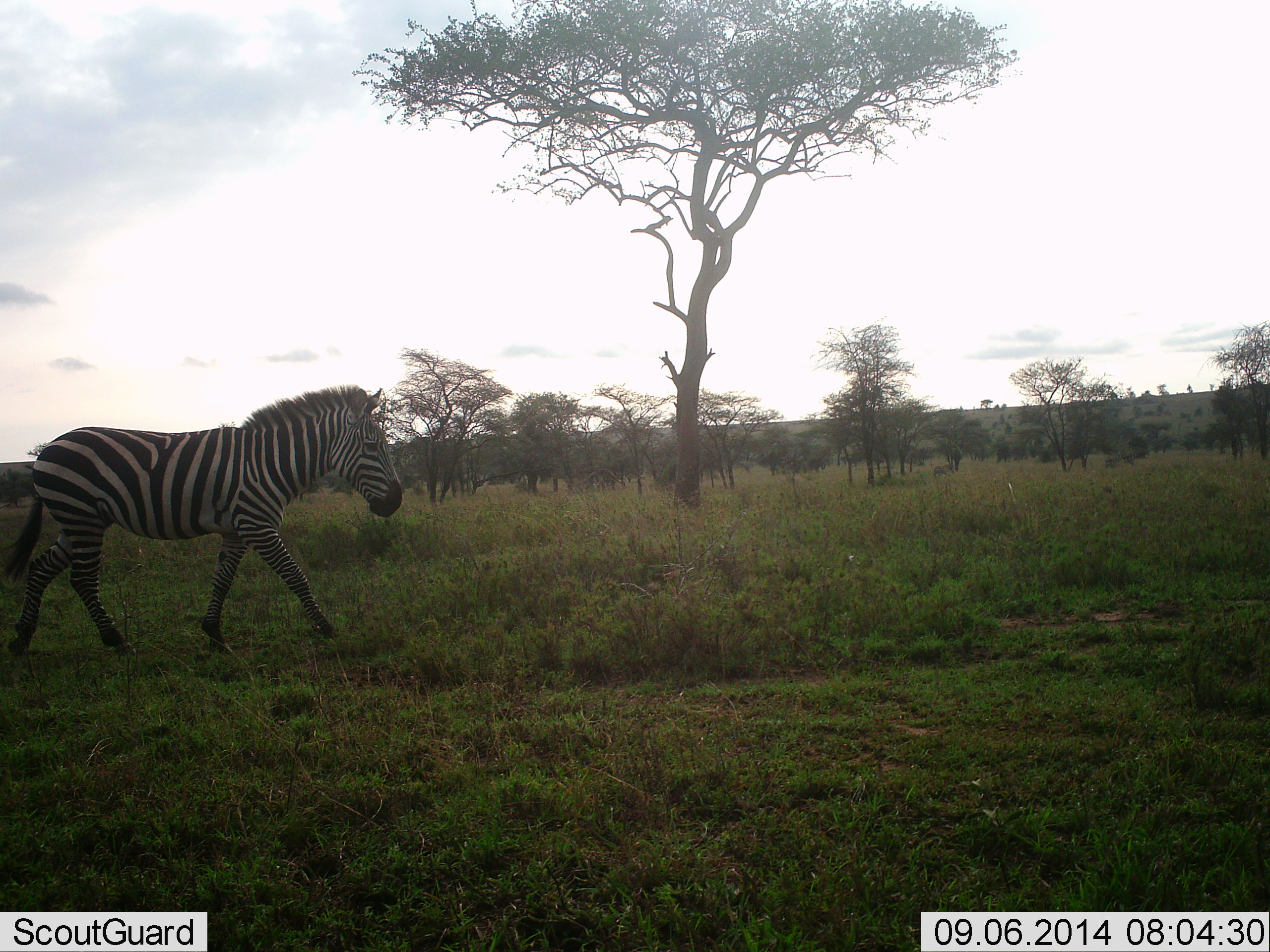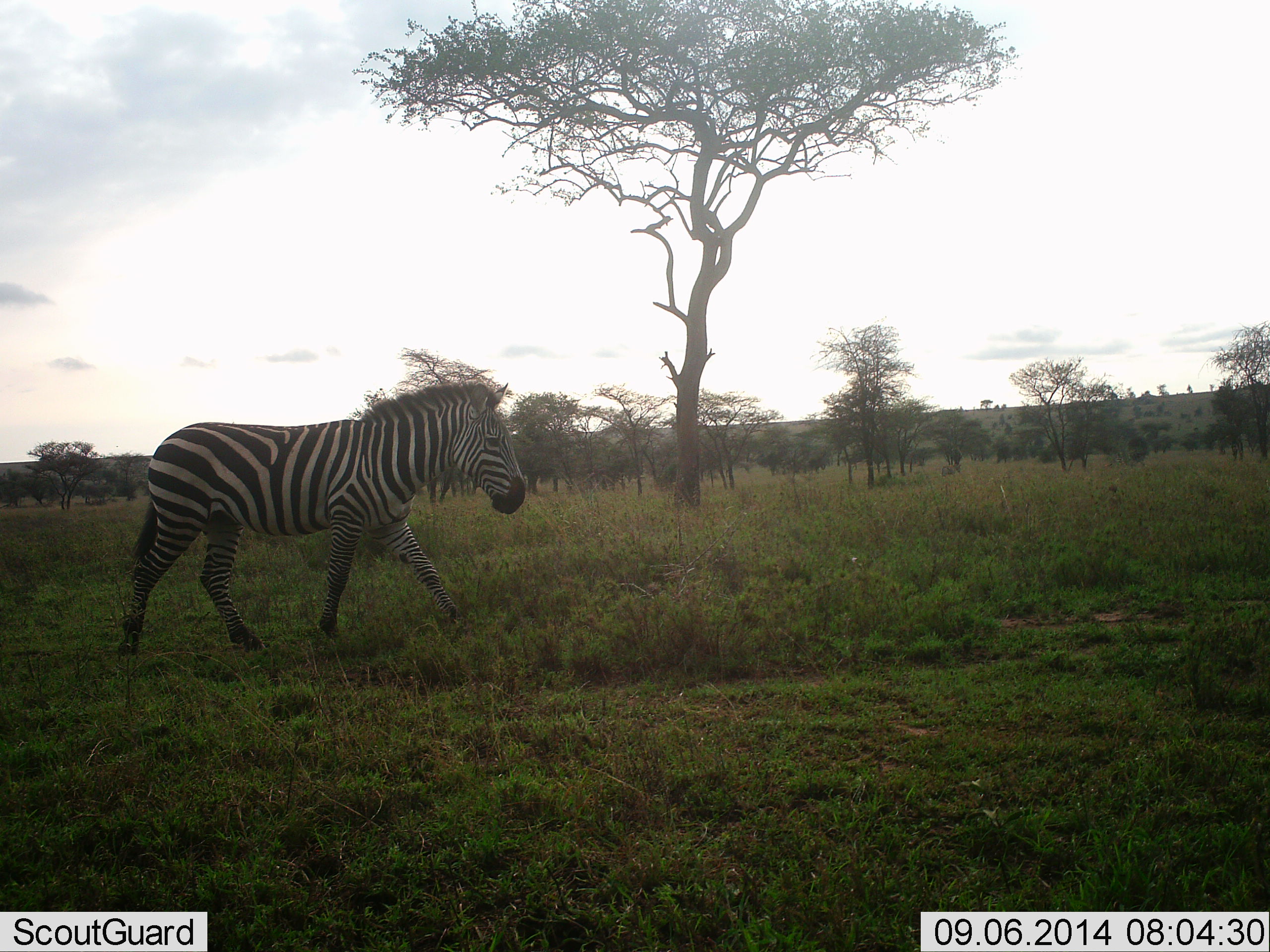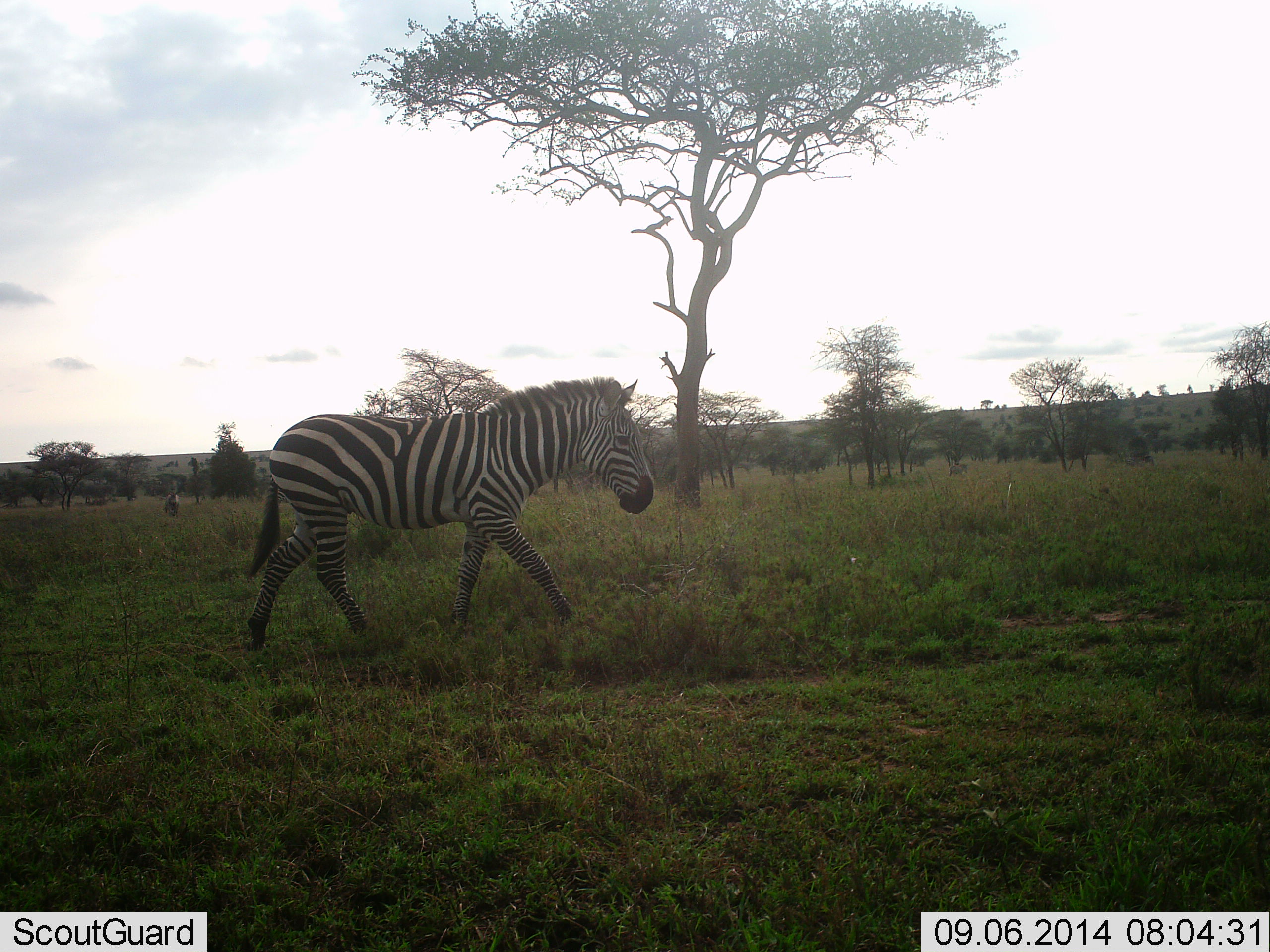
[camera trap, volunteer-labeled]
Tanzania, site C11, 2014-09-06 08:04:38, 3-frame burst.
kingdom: Animalia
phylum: Chordata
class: Mammalia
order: Perissodactyla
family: Equidae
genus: Equus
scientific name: Equus quagga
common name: plains zebra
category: zebra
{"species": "zebra (plains zebra) (Equus quagga)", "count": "1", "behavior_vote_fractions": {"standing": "10%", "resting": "0%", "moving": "100%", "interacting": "0%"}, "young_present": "0%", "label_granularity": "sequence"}